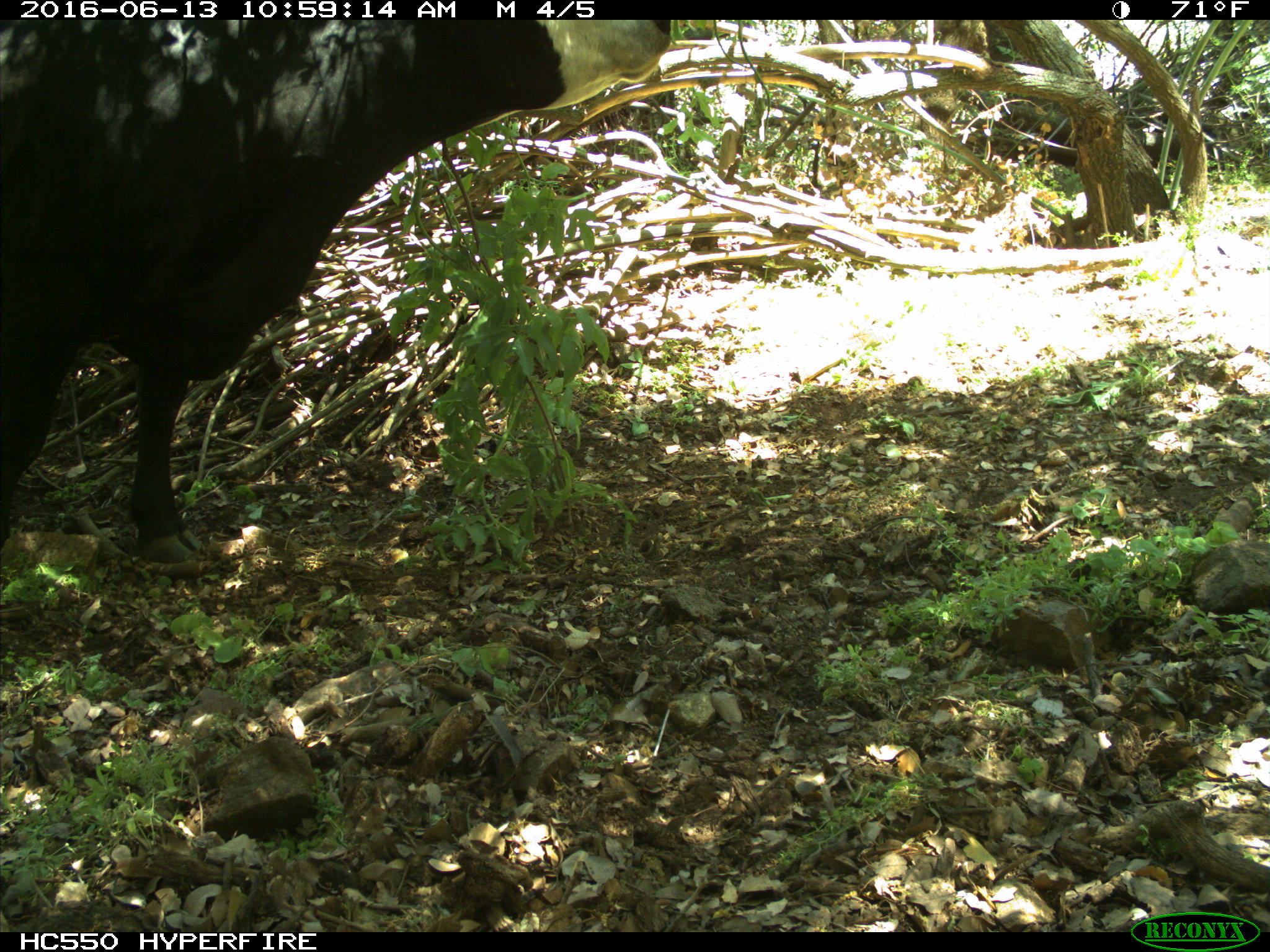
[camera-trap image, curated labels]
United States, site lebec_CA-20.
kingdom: Animalia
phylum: Chordata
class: Mammalia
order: Artiodactyla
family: Bovidae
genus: Bos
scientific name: Bos taurus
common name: domestic cow